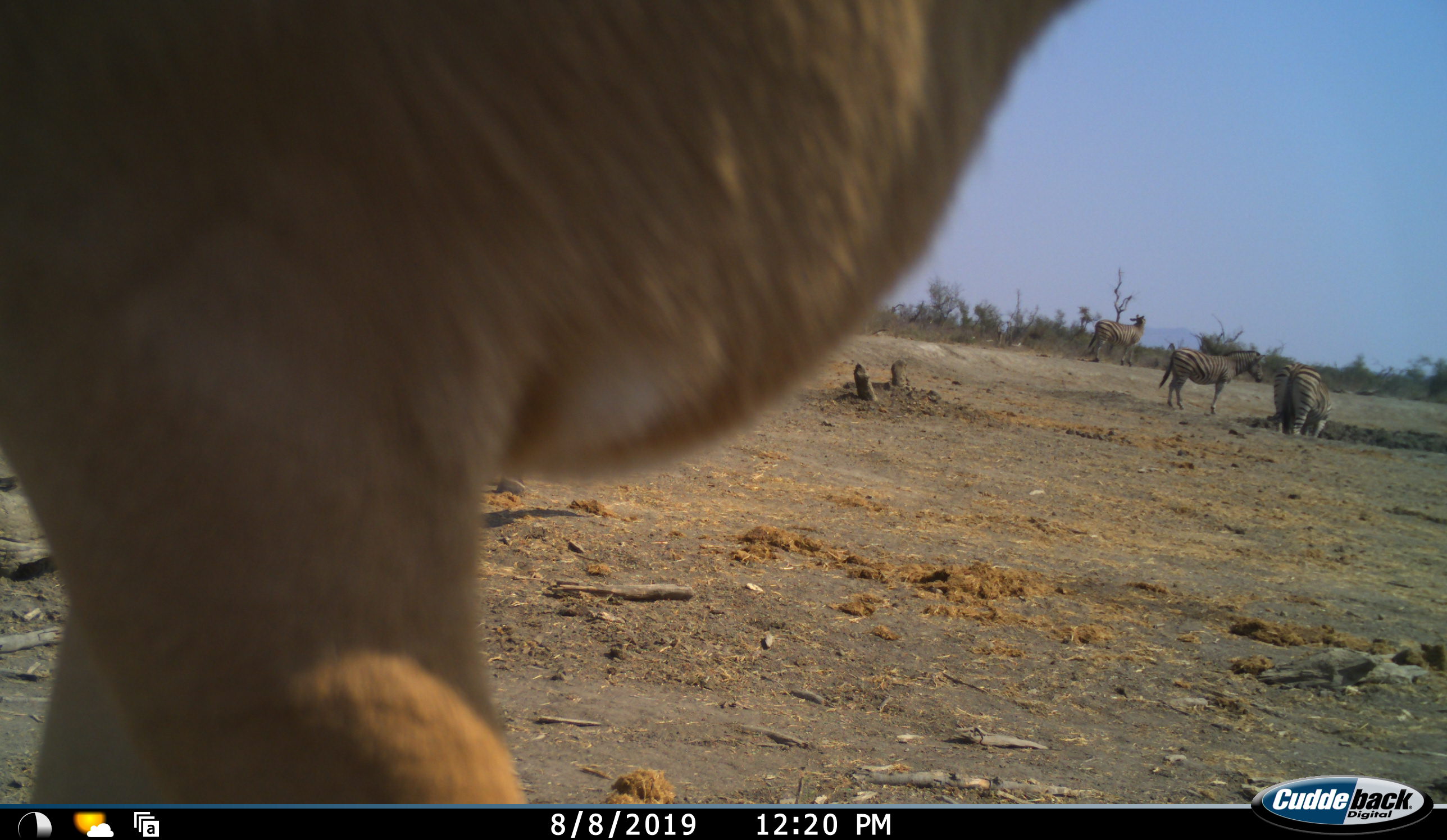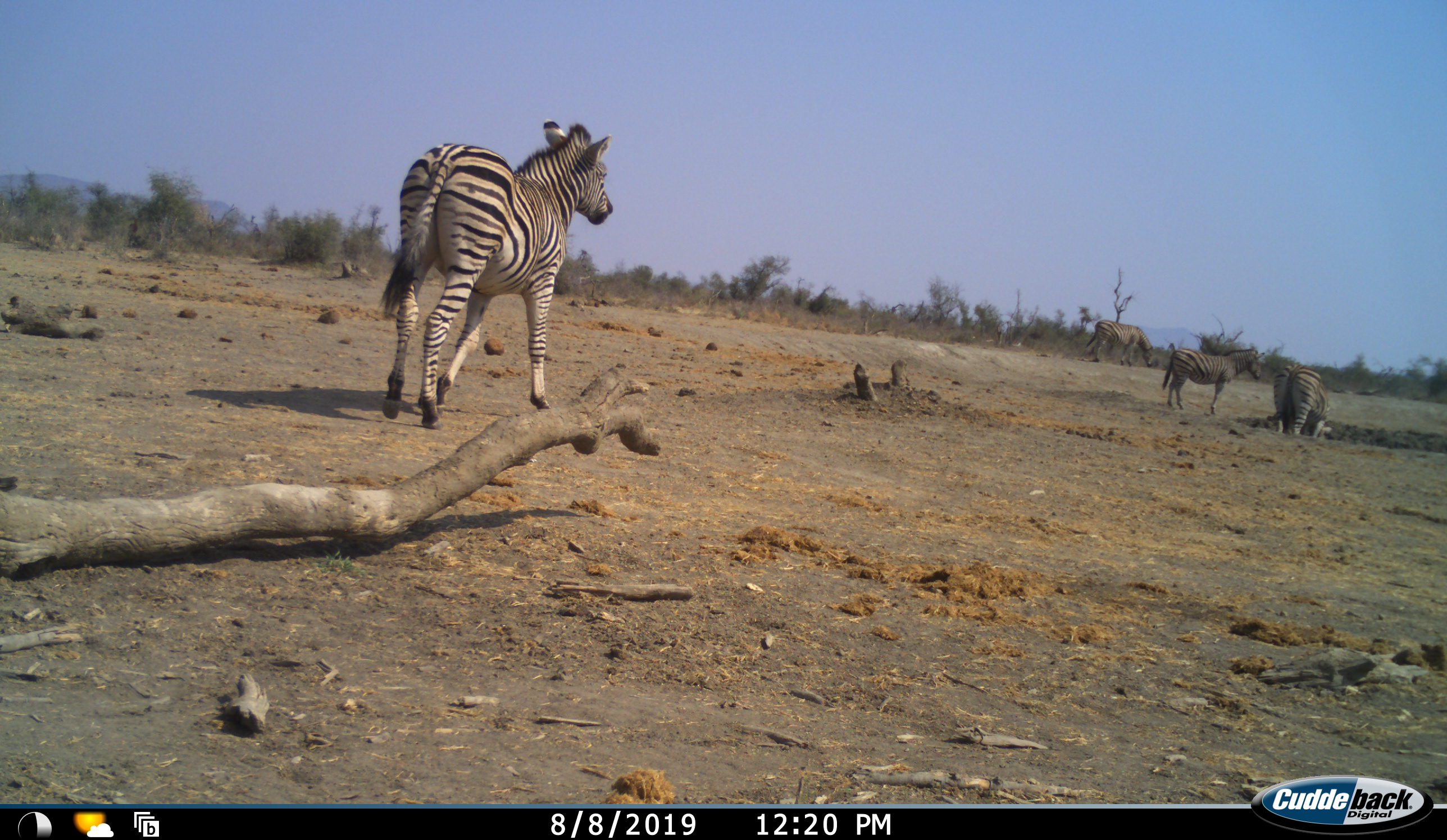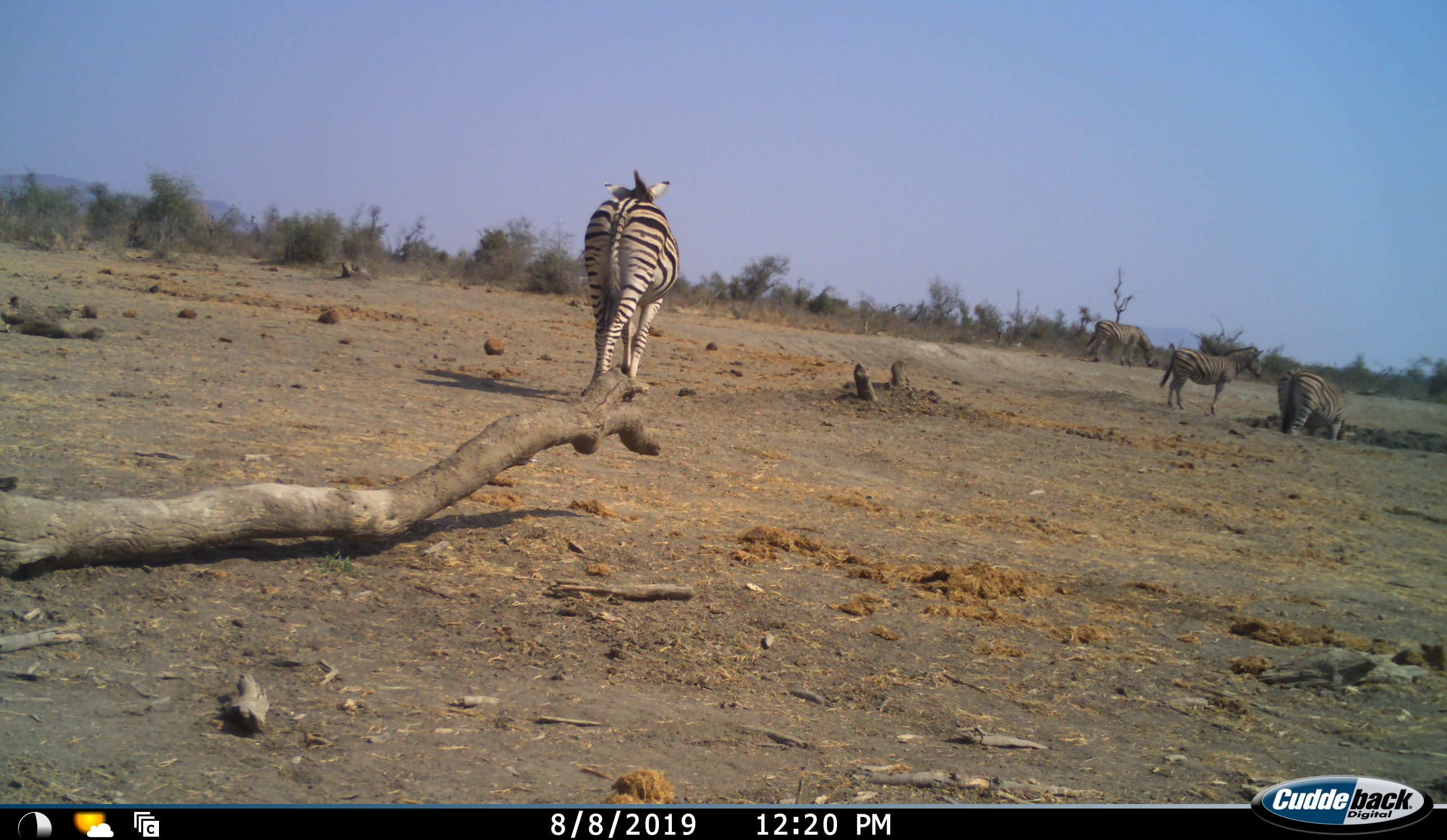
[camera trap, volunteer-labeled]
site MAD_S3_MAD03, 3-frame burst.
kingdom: Animalia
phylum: Chordata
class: Mammalia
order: Artiodactyla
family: Bovidae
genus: Aepyceros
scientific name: Aepyceros melampus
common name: impala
Impala (Aepyceros melampus), count 1. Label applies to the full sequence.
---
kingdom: Animalia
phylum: Chordata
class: Mammalia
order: Perissodactyla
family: Equidae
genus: Equus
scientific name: Equus quagga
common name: plains zebra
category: zebraplains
Zebraplains (plains zebra) (Equus quagga), count 4. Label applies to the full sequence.